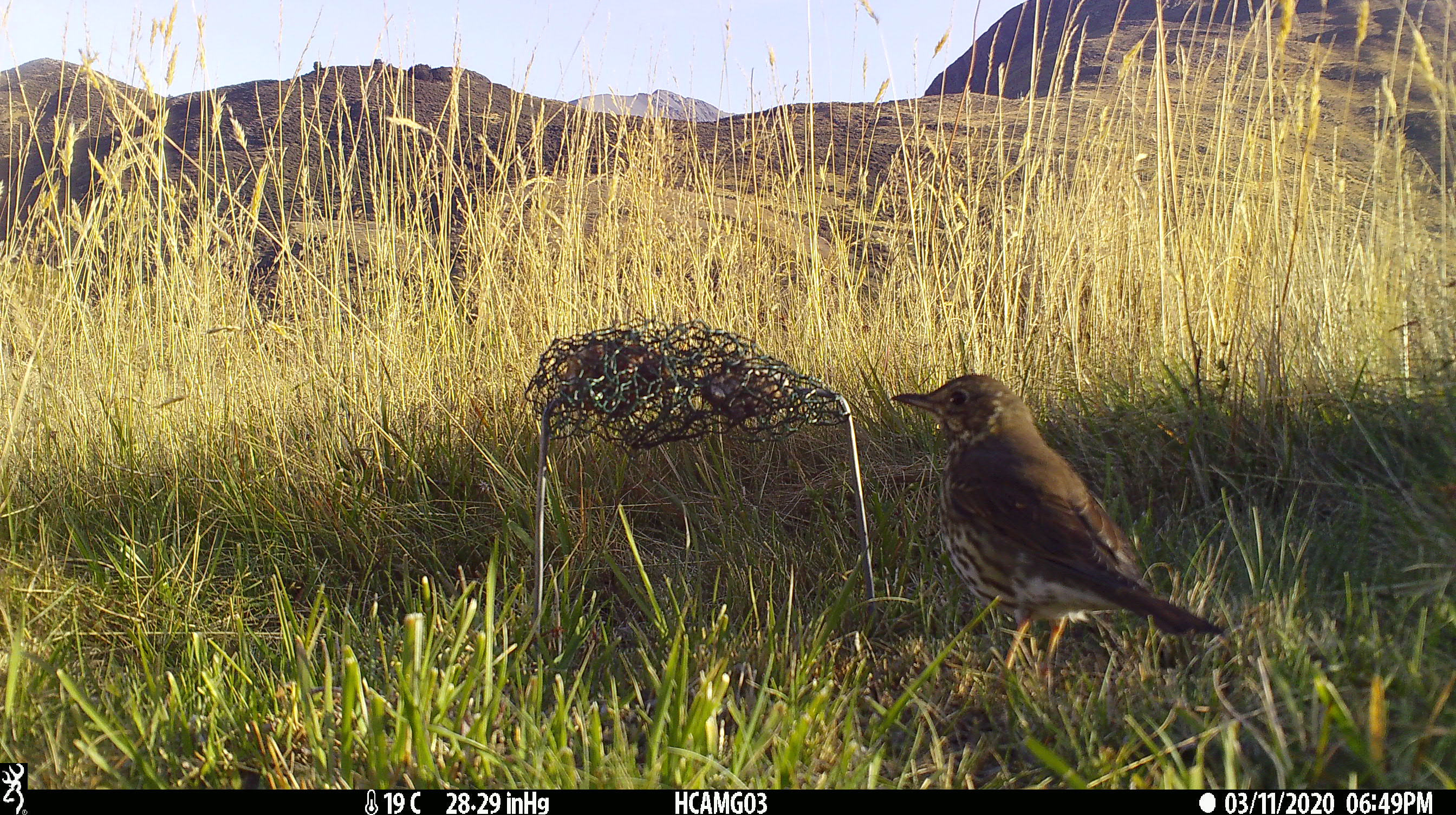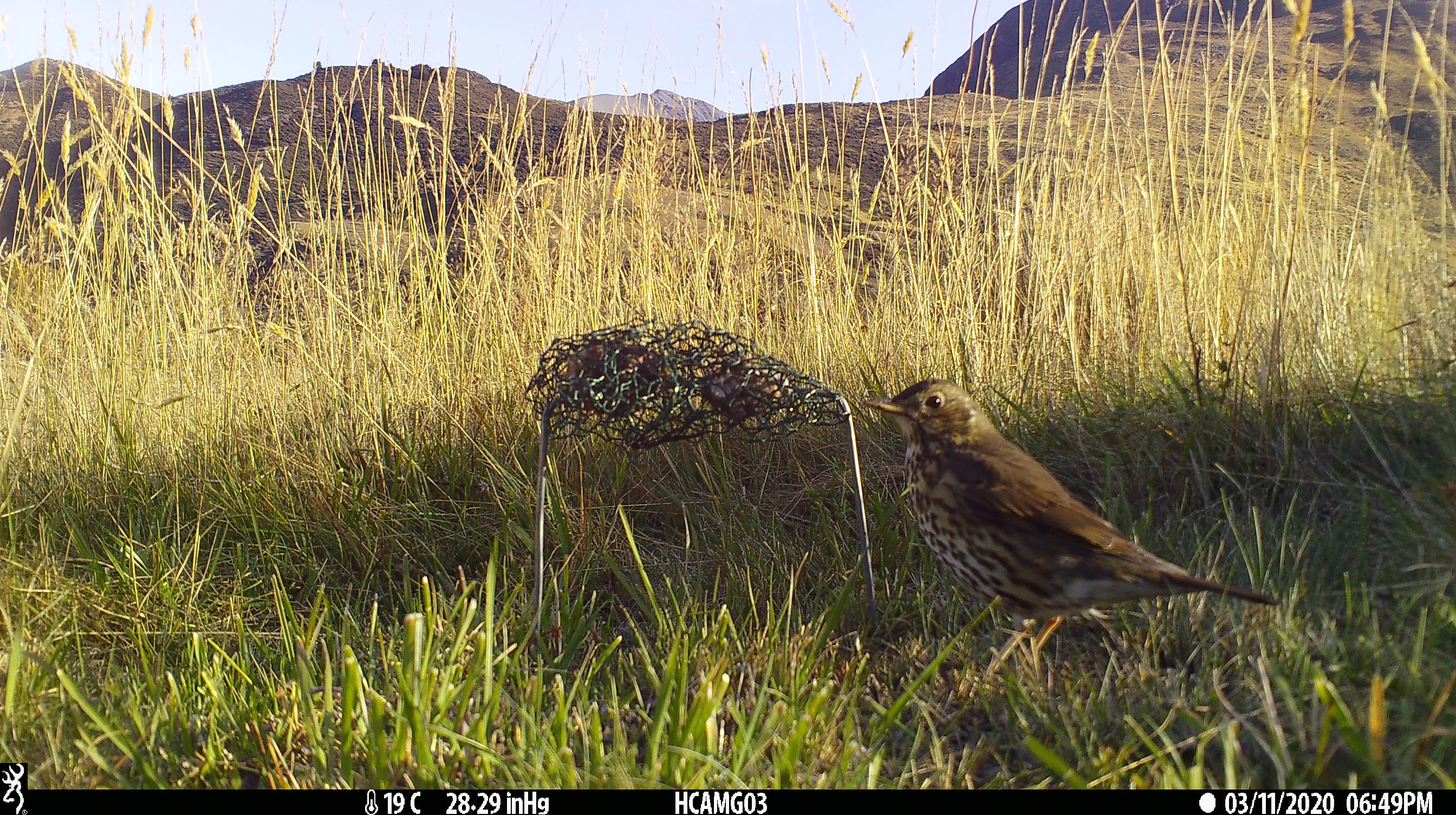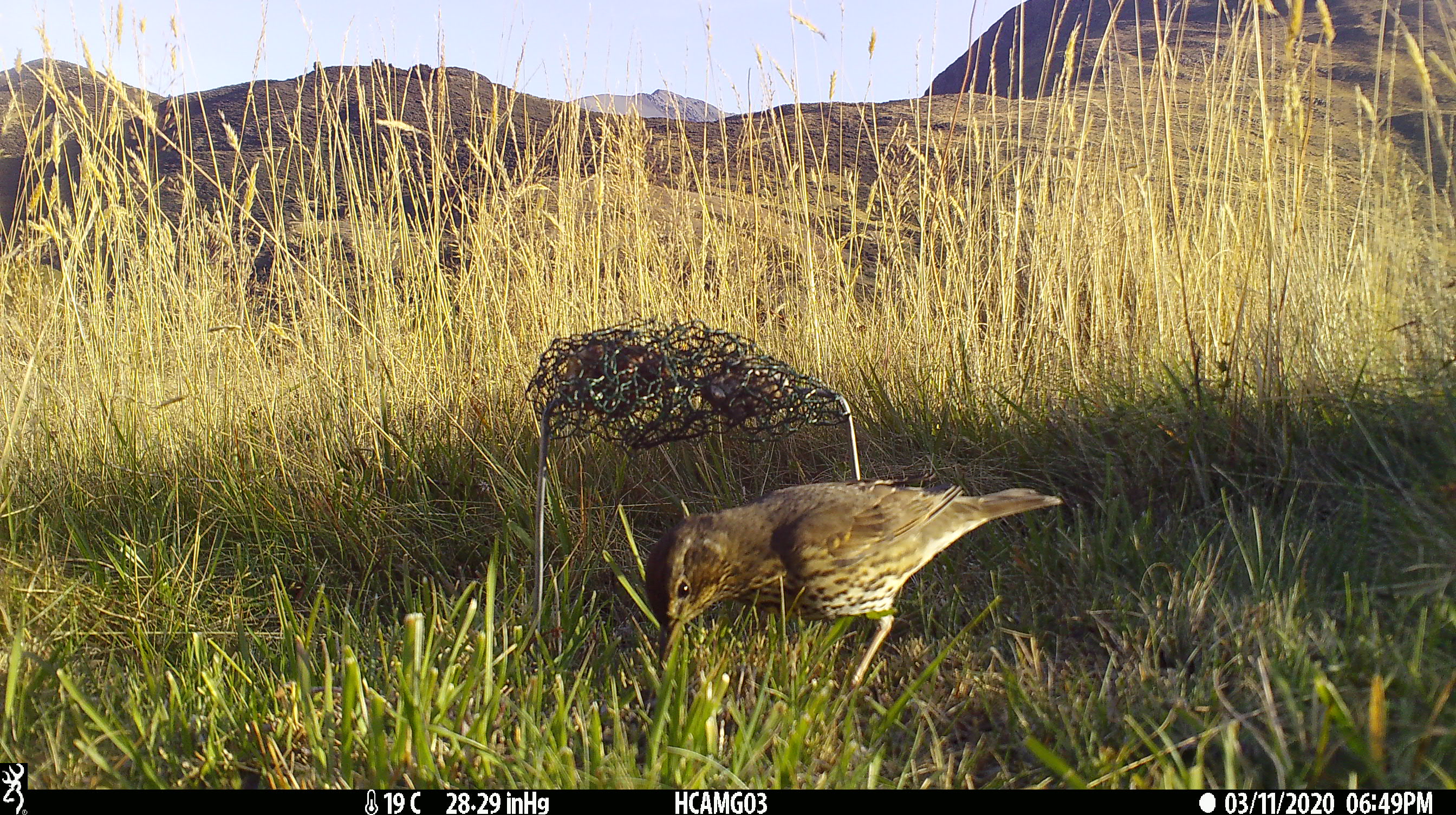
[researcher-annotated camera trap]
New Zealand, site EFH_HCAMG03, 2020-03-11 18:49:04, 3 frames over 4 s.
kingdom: Animalia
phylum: Chordata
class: Aves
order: Passeriformes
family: Turdidae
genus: Turdus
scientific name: Turdus philomelos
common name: song thrush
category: thrush